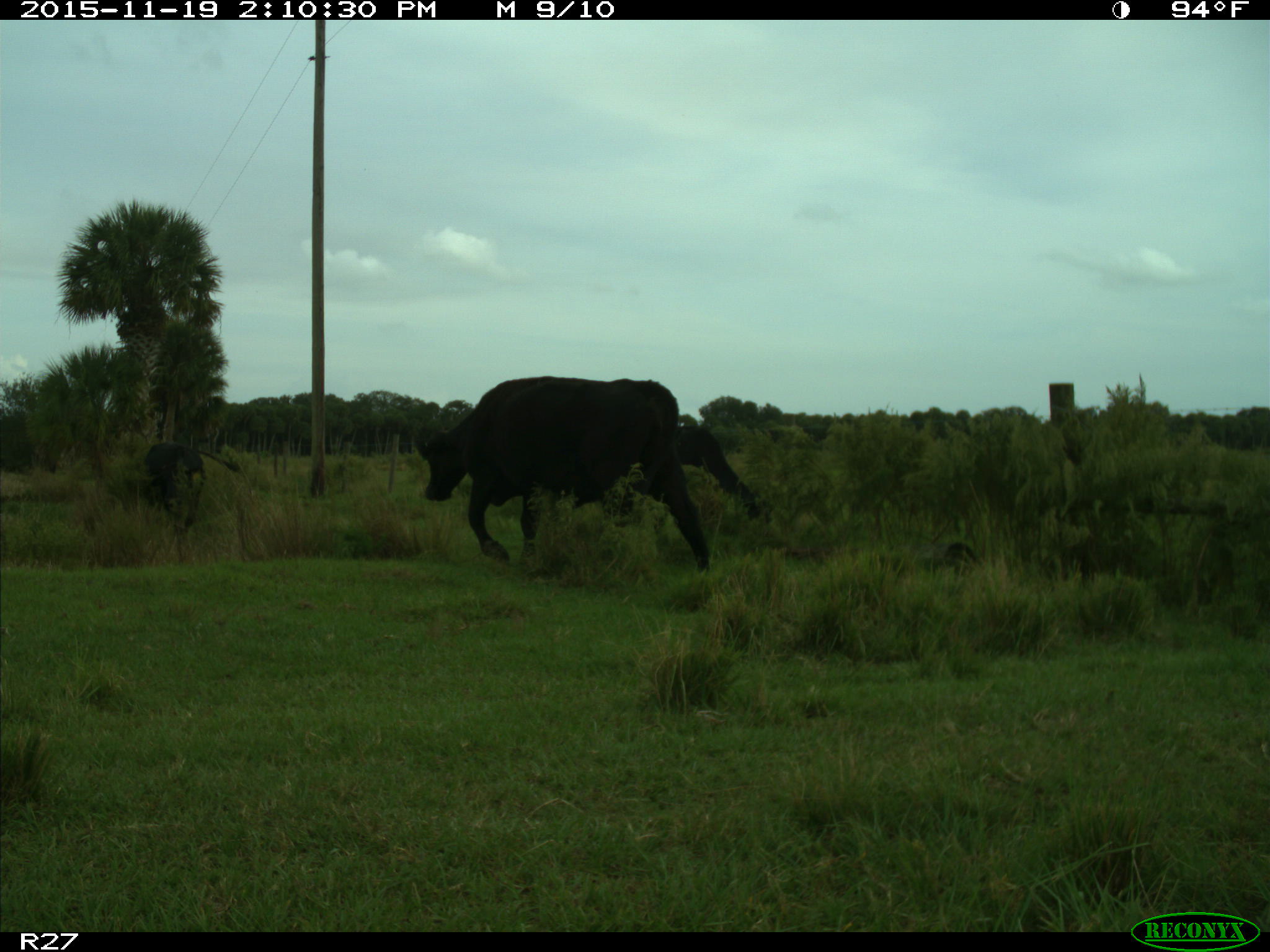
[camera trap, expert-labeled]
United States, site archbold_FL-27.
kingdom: Animalia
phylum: Chordata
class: Mammalia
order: Artiodactyla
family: Bovidae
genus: Bos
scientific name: Bos taurus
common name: domestic cow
Bos taurus (domestic cow).